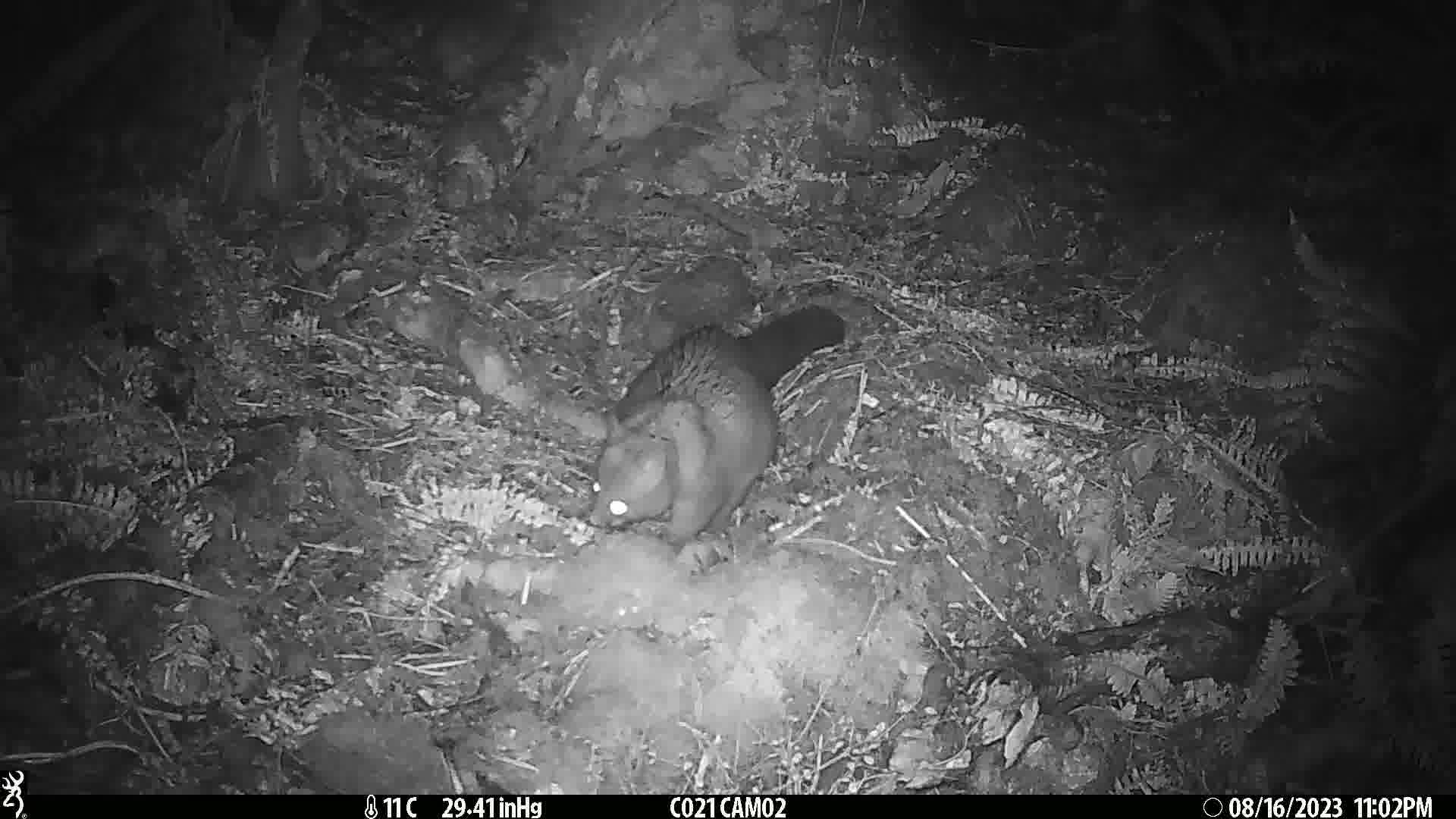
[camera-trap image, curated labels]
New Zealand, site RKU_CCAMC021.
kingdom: Animalia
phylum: Chordata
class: Mammalia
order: Diprotodontia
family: Phalangeridae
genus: Trichosurus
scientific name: Trichosurus vulpecula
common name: common brushtail possum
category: possum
Possum (common brushtail possum) (Trichosurus vulpecula).